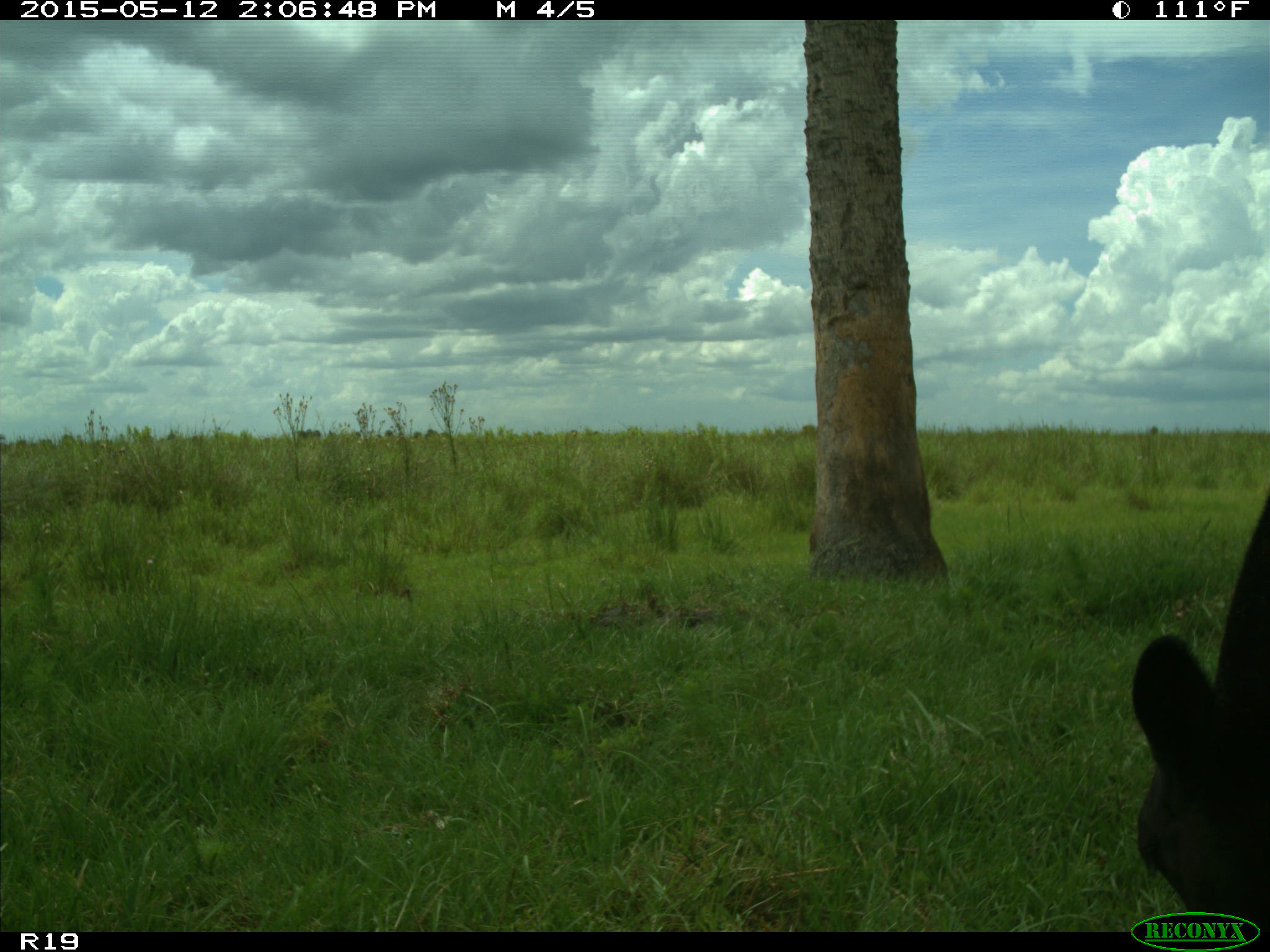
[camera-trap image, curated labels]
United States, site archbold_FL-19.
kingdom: Animalia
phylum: Chordata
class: Mammalia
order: Artiodactyla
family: Bovidae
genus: Bos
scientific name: Bos taurus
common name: domestic cow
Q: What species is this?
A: Bos taurus (domestic cow).